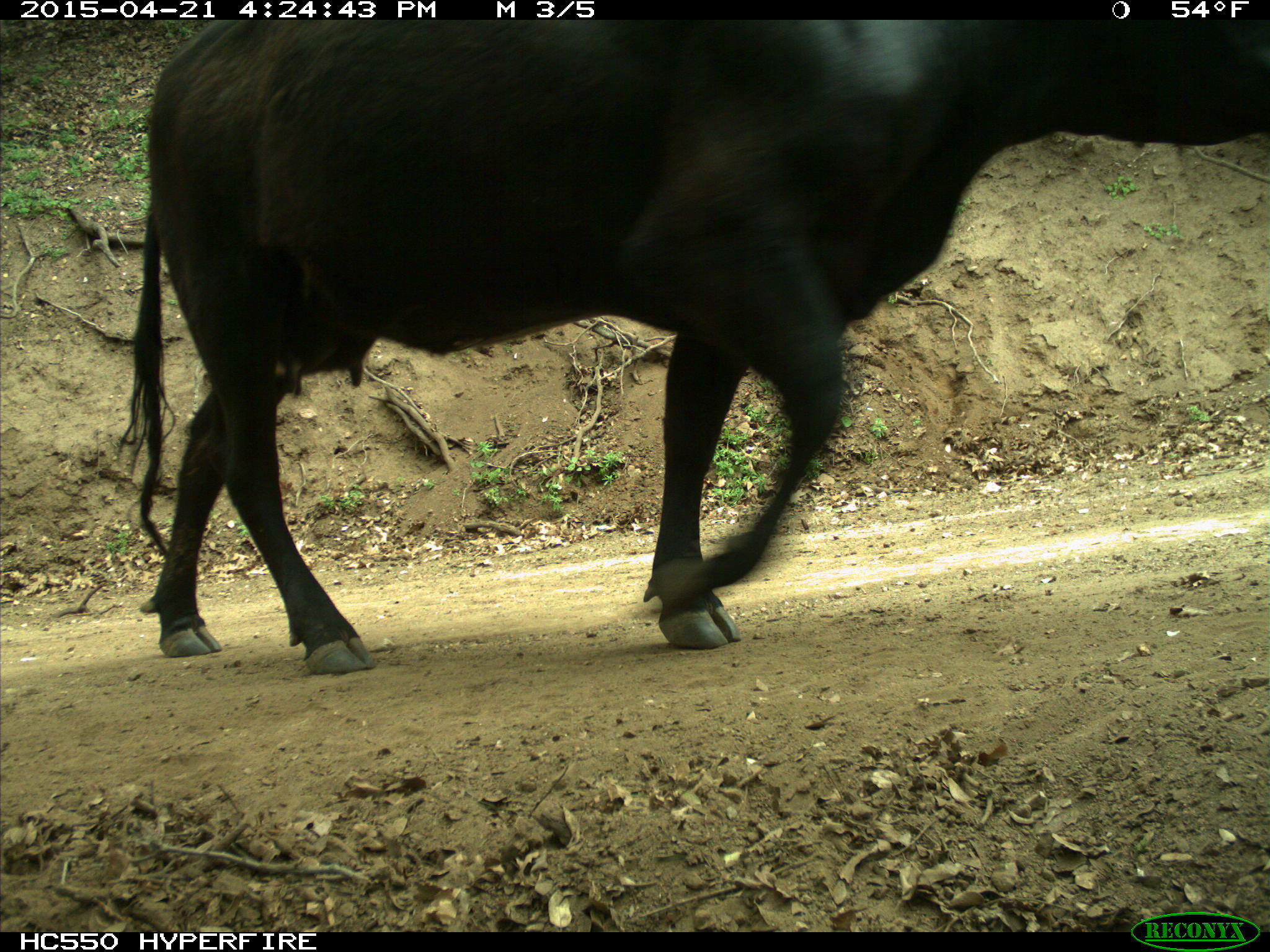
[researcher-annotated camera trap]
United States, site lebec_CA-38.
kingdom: Animalia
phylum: Chordata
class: Mammalia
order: Artiodactyla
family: Bovidae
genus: Bos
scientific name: Bos taurus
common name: domestic cow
Bos taurus (domestic cow).